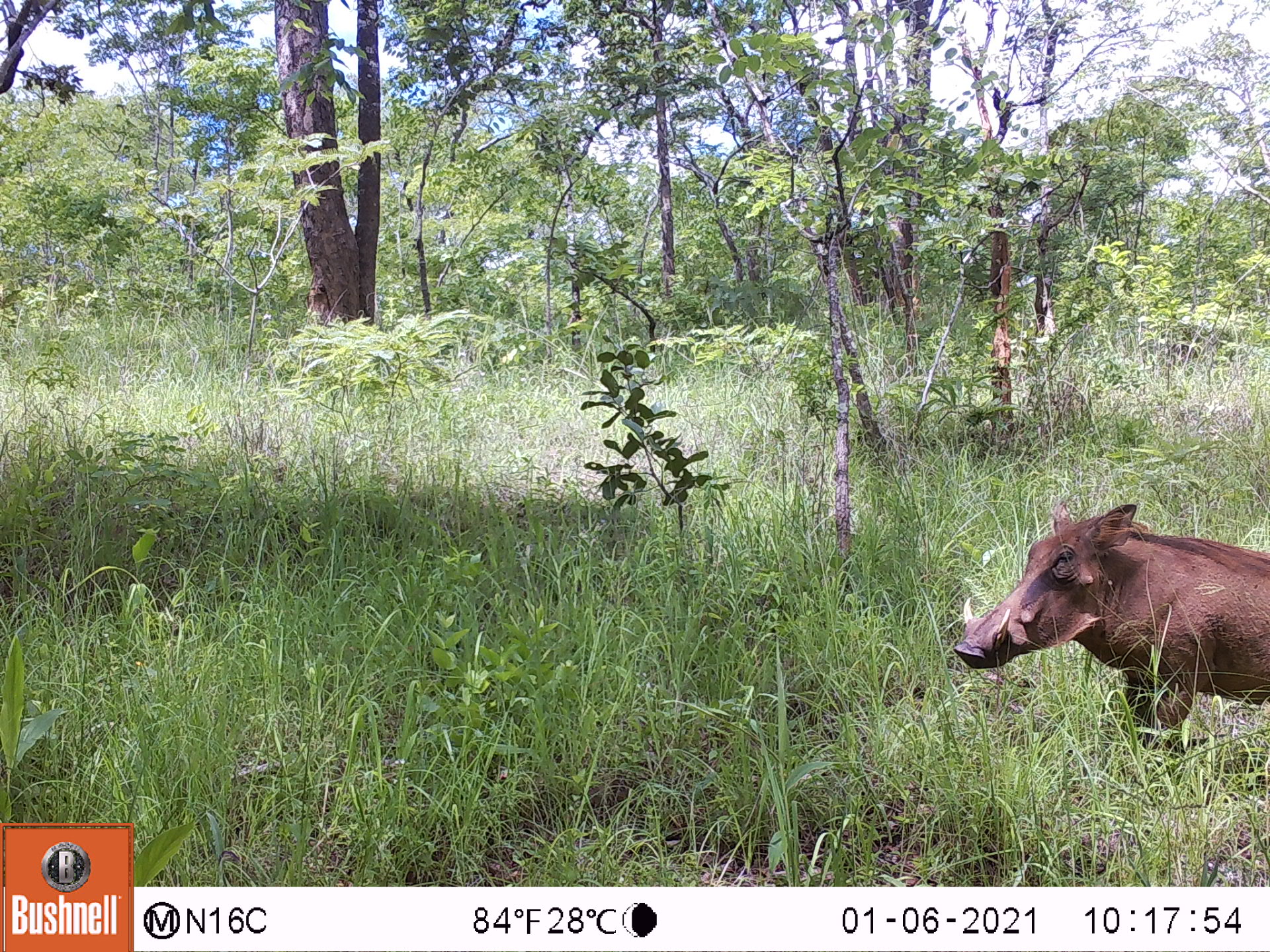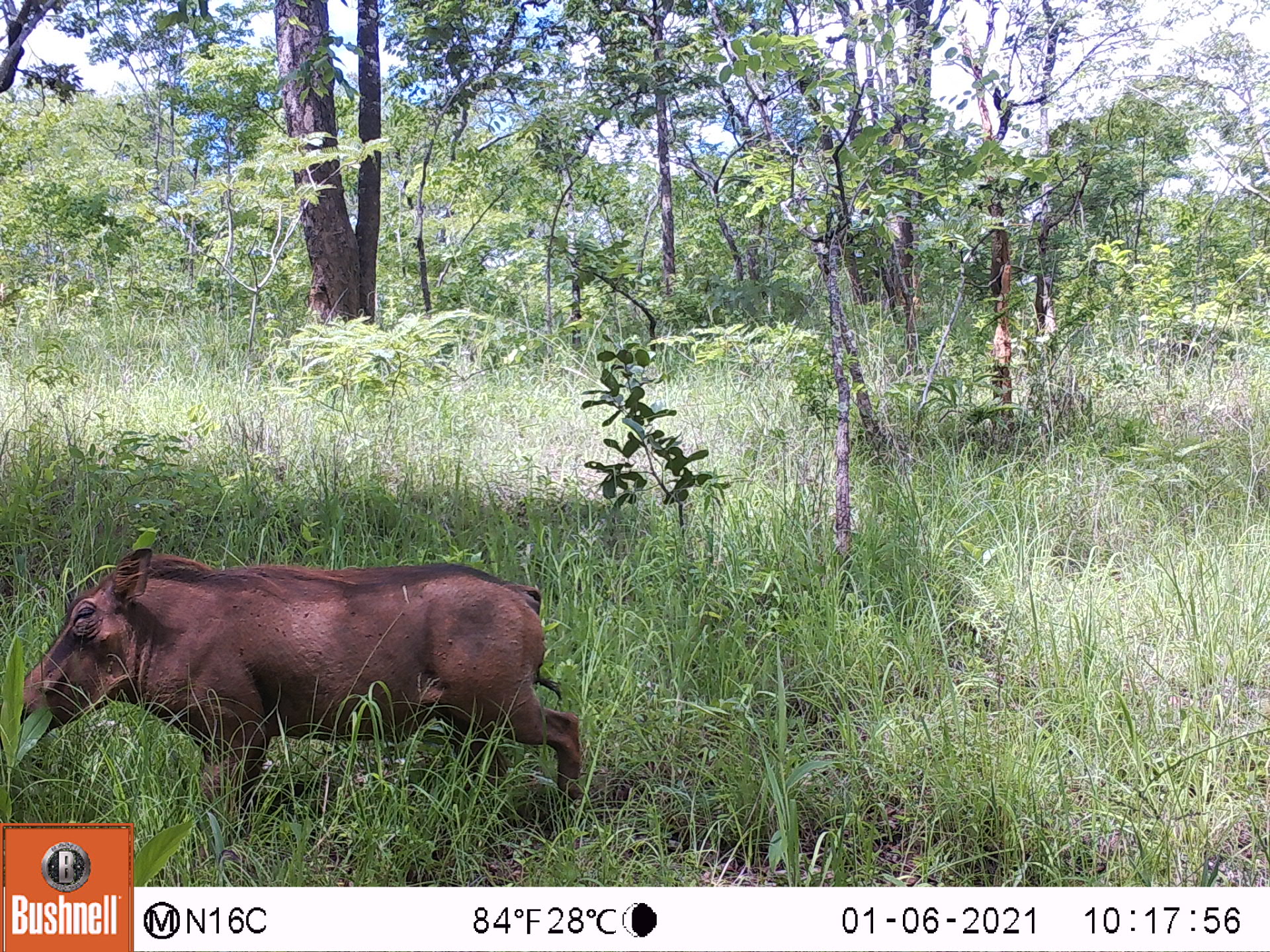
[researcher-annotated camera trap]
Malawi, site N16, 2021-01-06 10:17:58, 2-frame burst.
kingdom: Animalia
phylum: Chordata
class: Mammalia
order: Artiodactyla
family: Suidae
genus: Phacochoerus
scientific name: Phacochoerus africanus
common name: common warthog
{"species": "common warthog (Phacochoerus africanus)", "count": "1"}